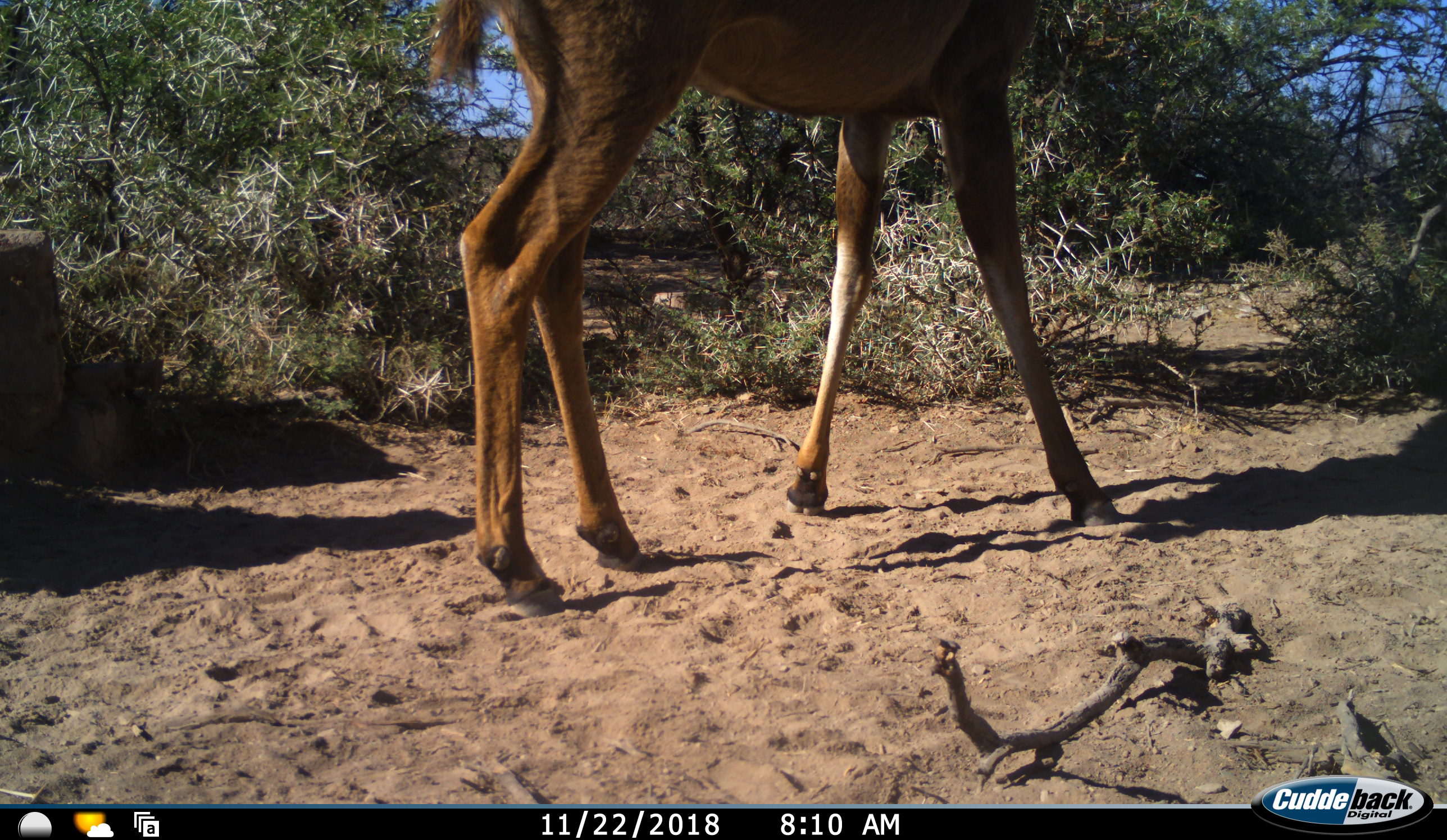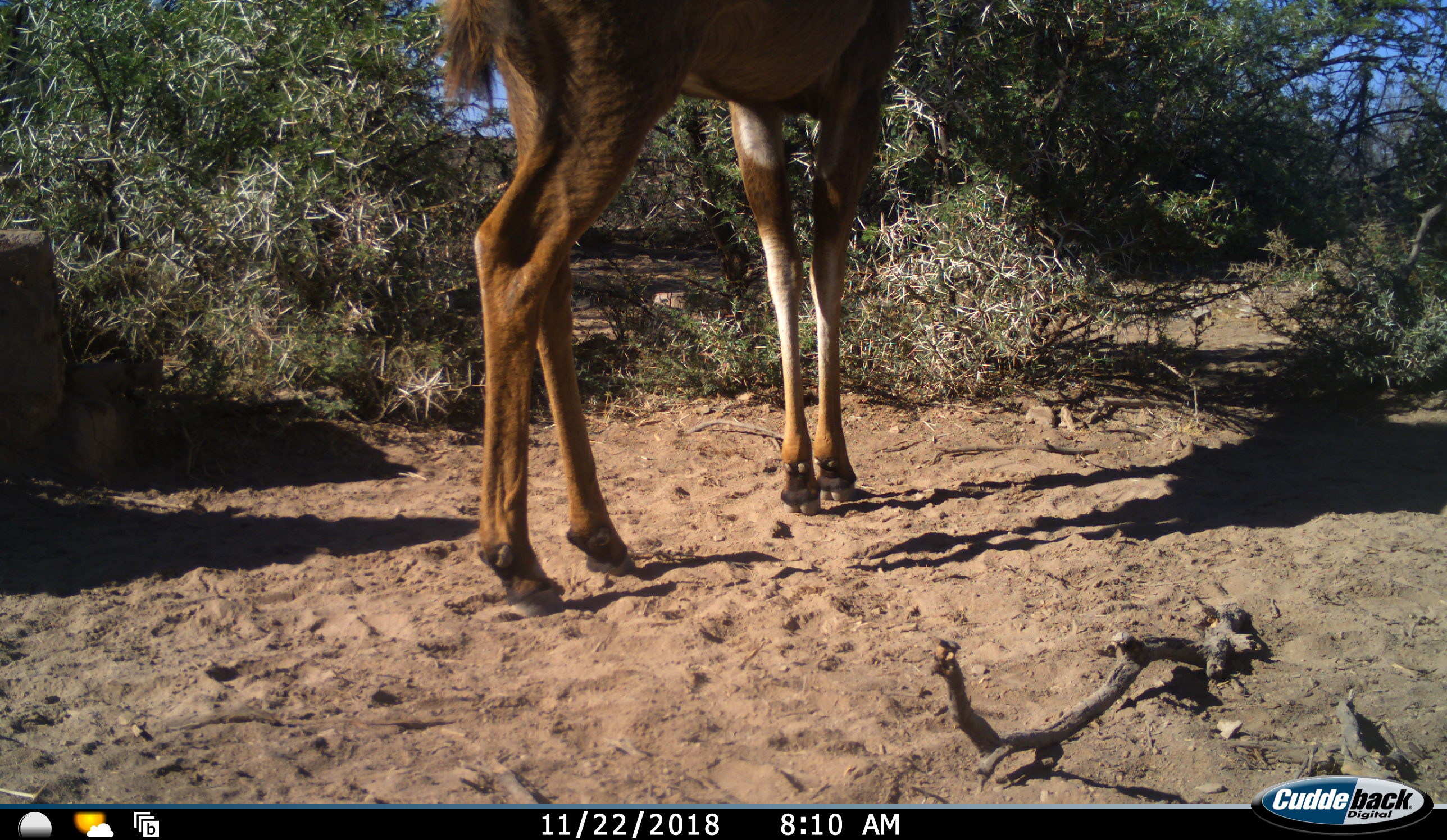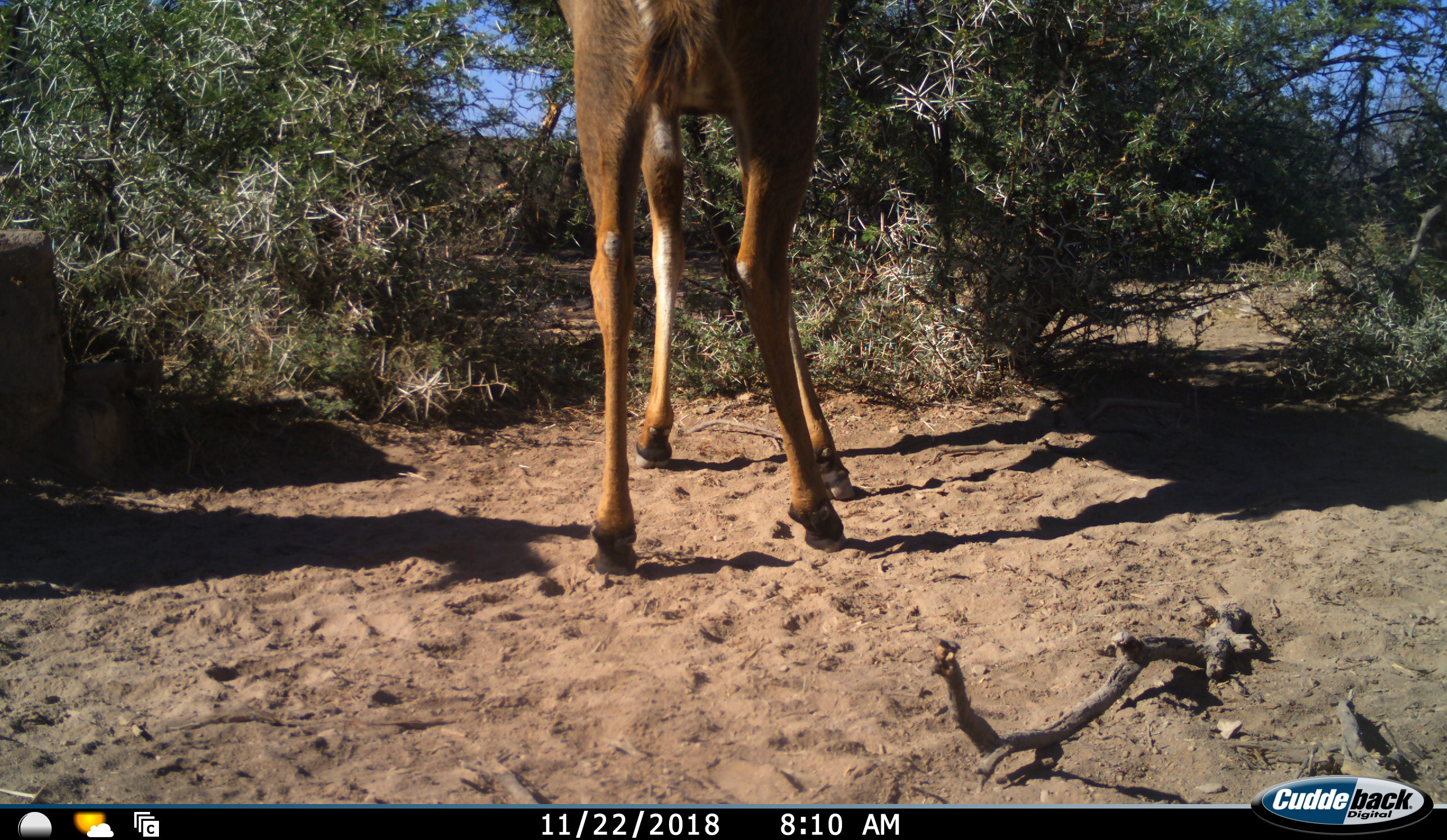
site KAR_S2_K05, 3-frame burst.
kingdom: Animalia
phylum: Chordata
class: Mammalia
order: Artiodactyla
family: Bovidae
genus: Tragelaphus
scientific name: Tragelaphus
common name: kudu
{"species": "kudu (Tragelaphus)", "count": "1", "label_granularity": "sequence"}